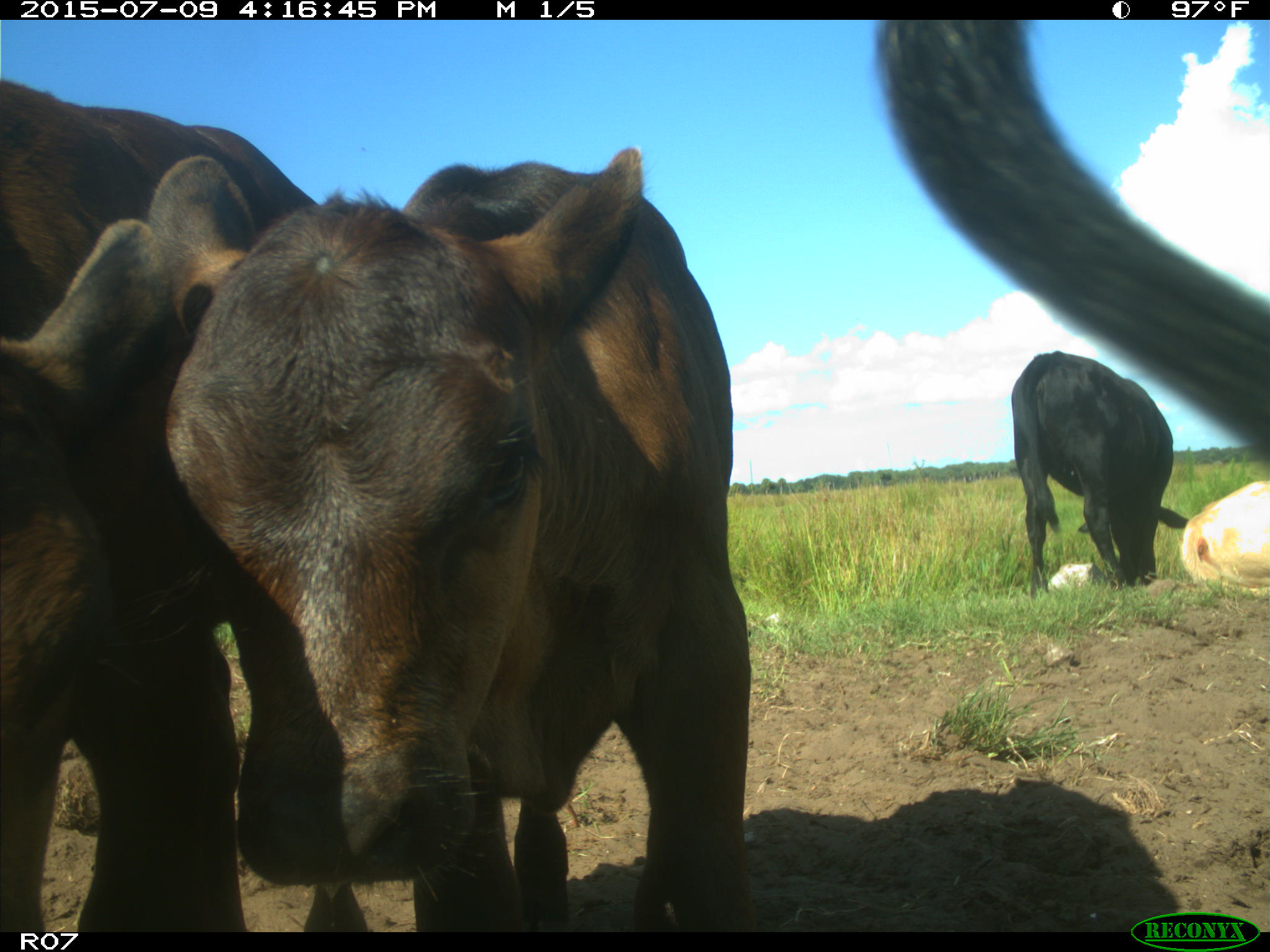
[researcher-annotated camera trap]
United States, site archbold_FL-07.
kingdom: Animalia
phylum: Chordata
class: Mammalia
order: Artiodactyla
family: Bovidae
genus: Bos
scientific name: Bos taurus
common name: domestic cow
Bos taurus (domestic cow).